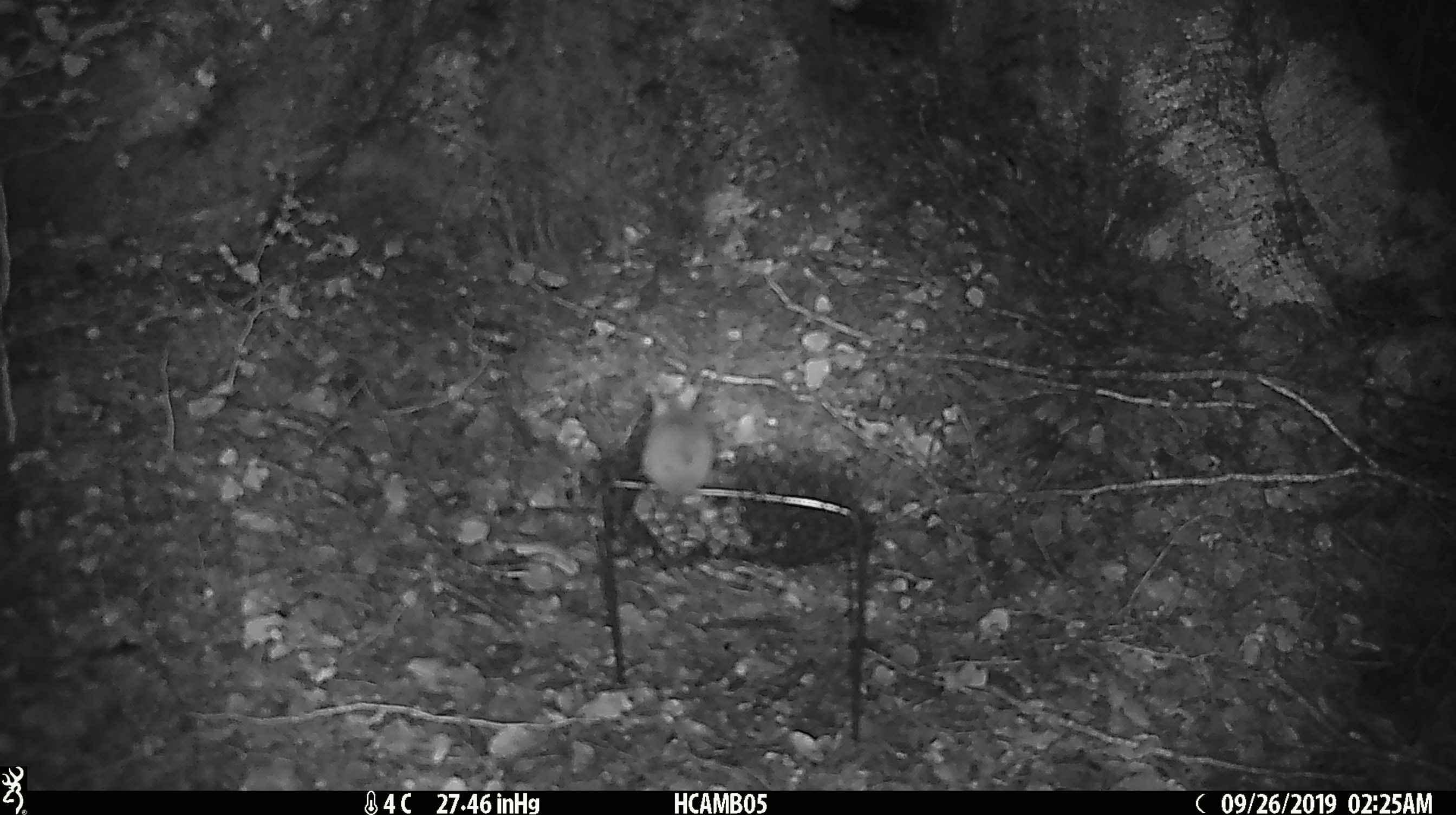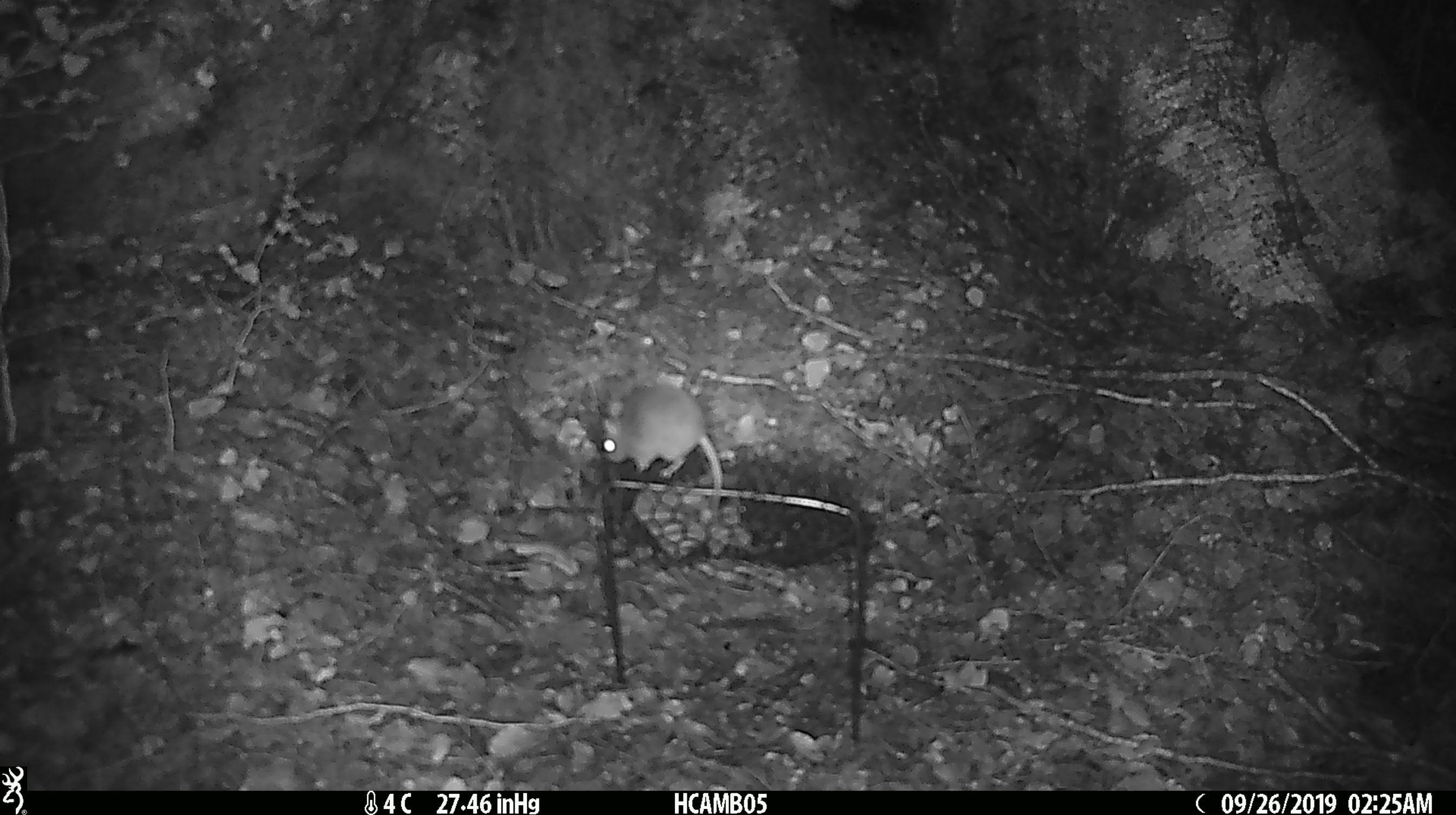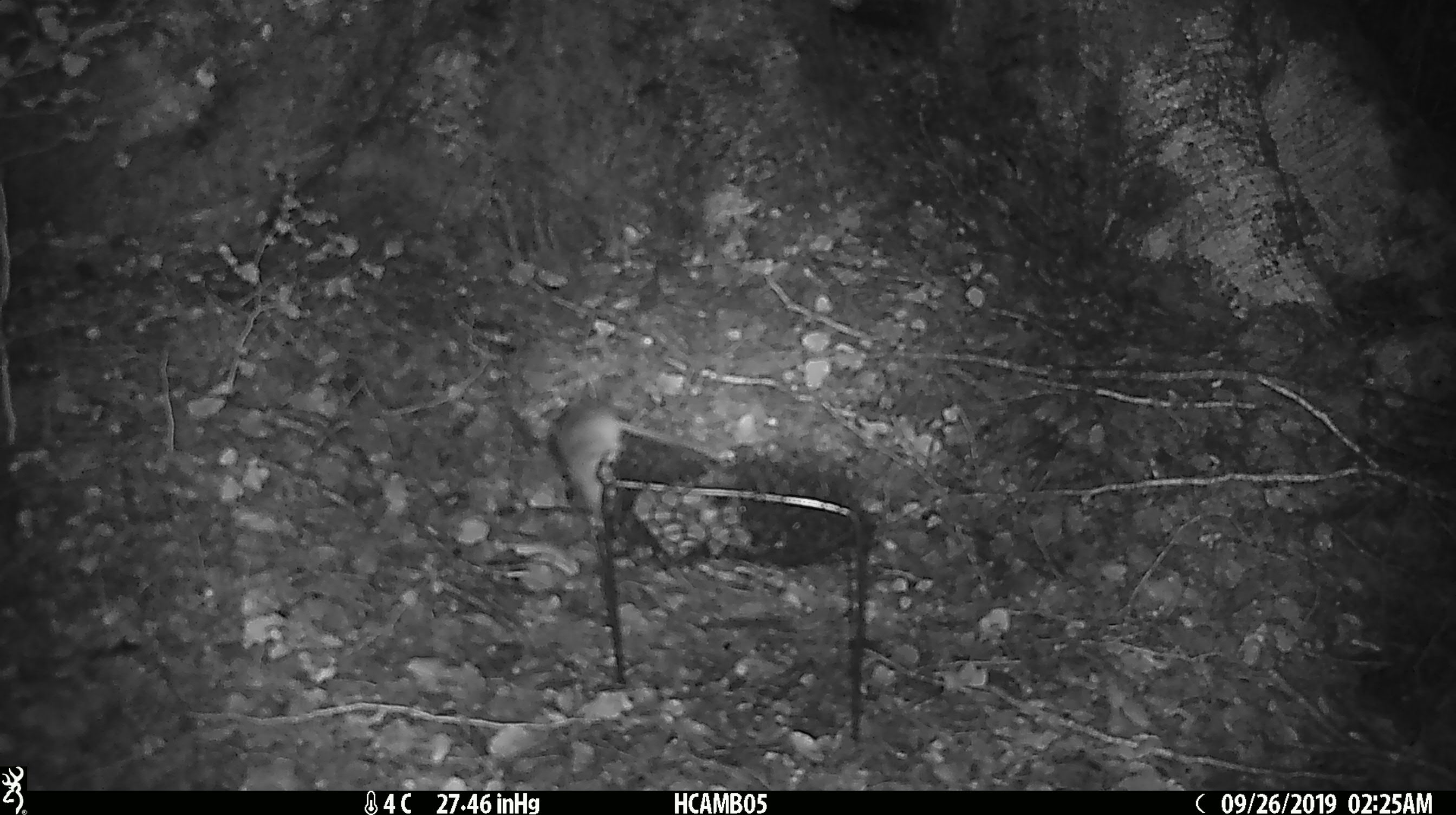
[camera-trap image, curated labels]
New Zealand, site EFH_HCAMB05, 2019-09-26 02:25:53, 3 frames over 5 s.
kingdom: Animalia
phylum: Chordata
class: Mammalia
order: Rodentia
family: Muridae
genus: Mus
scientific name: Mus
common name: mouse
Mouse (Mus).